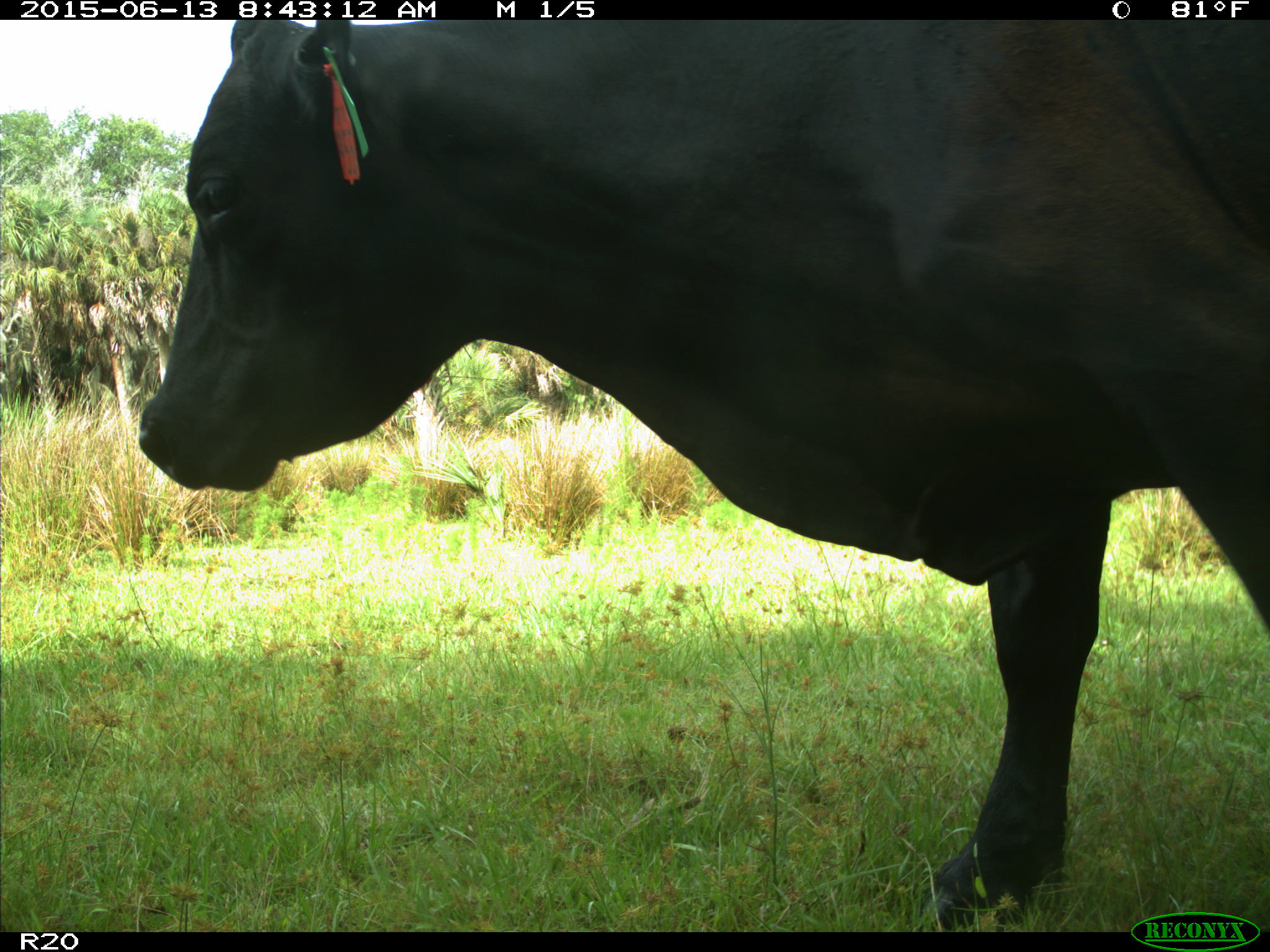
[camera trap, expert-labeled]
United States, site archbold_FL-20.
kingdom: Animalia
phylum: Chordata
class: Mammalia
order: Artiodactyla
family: Bovidae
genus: Bos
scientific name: Bos taurus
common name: domestic cow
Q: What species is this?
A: Bos taurus (domestic cow).